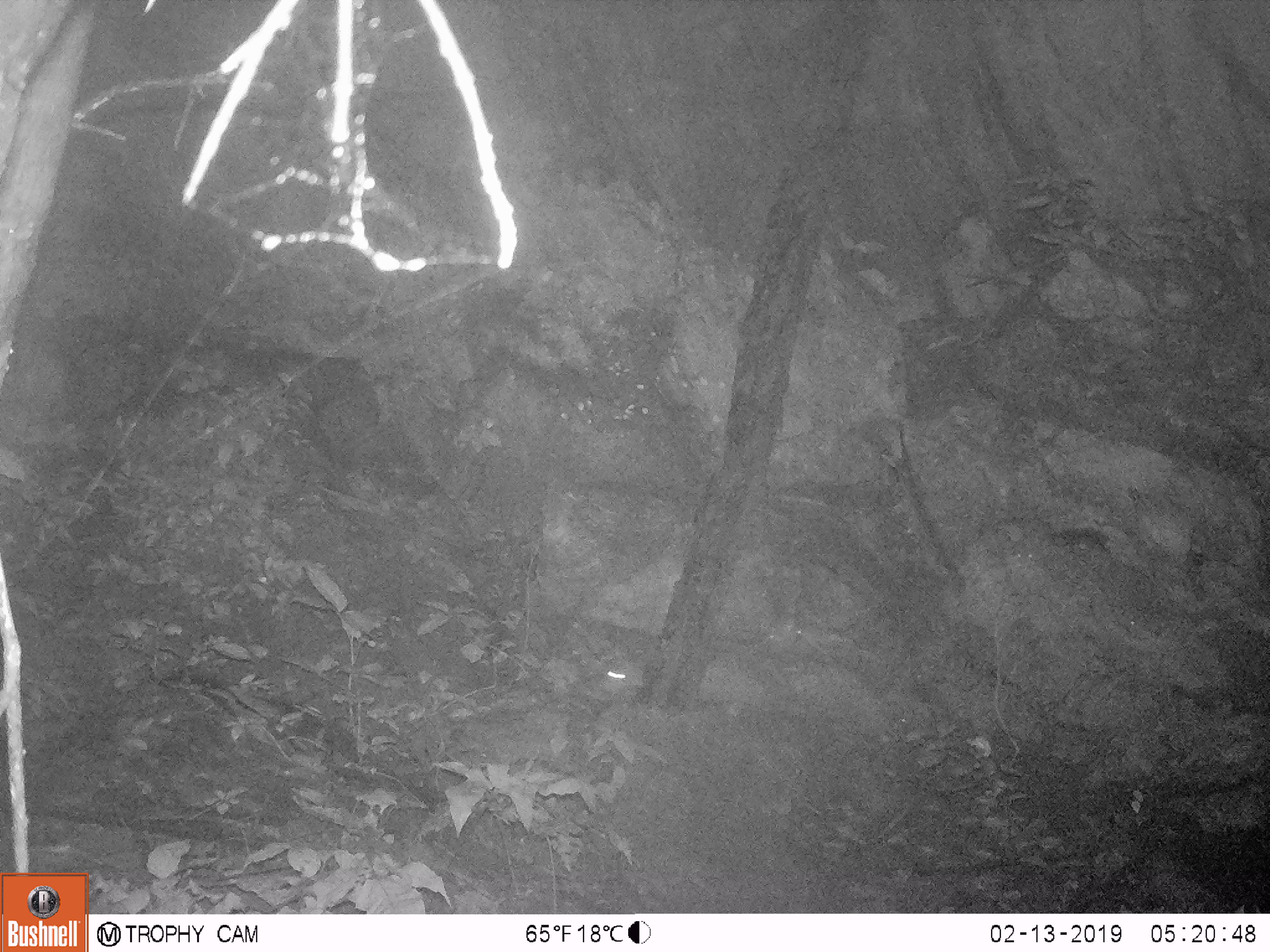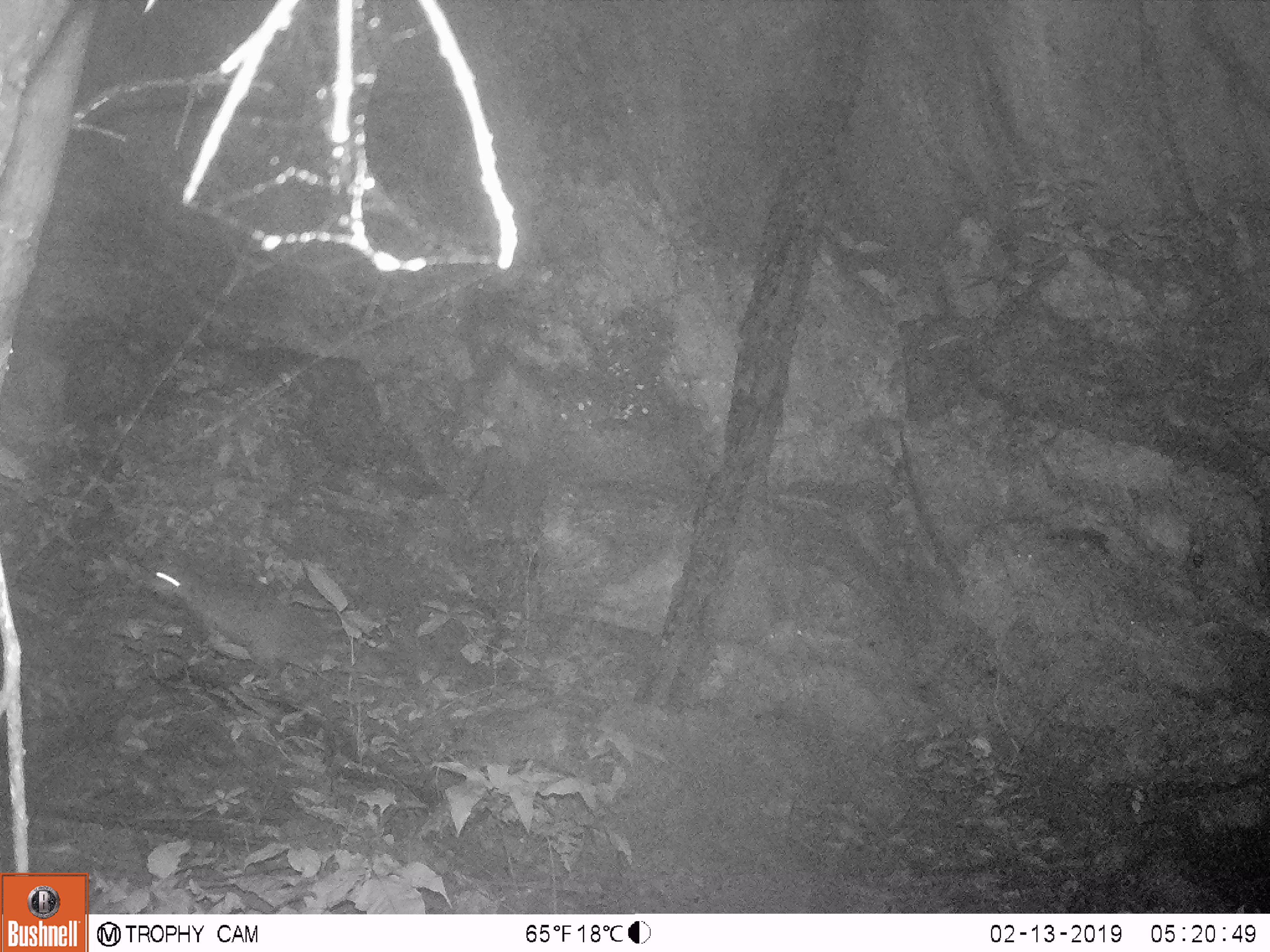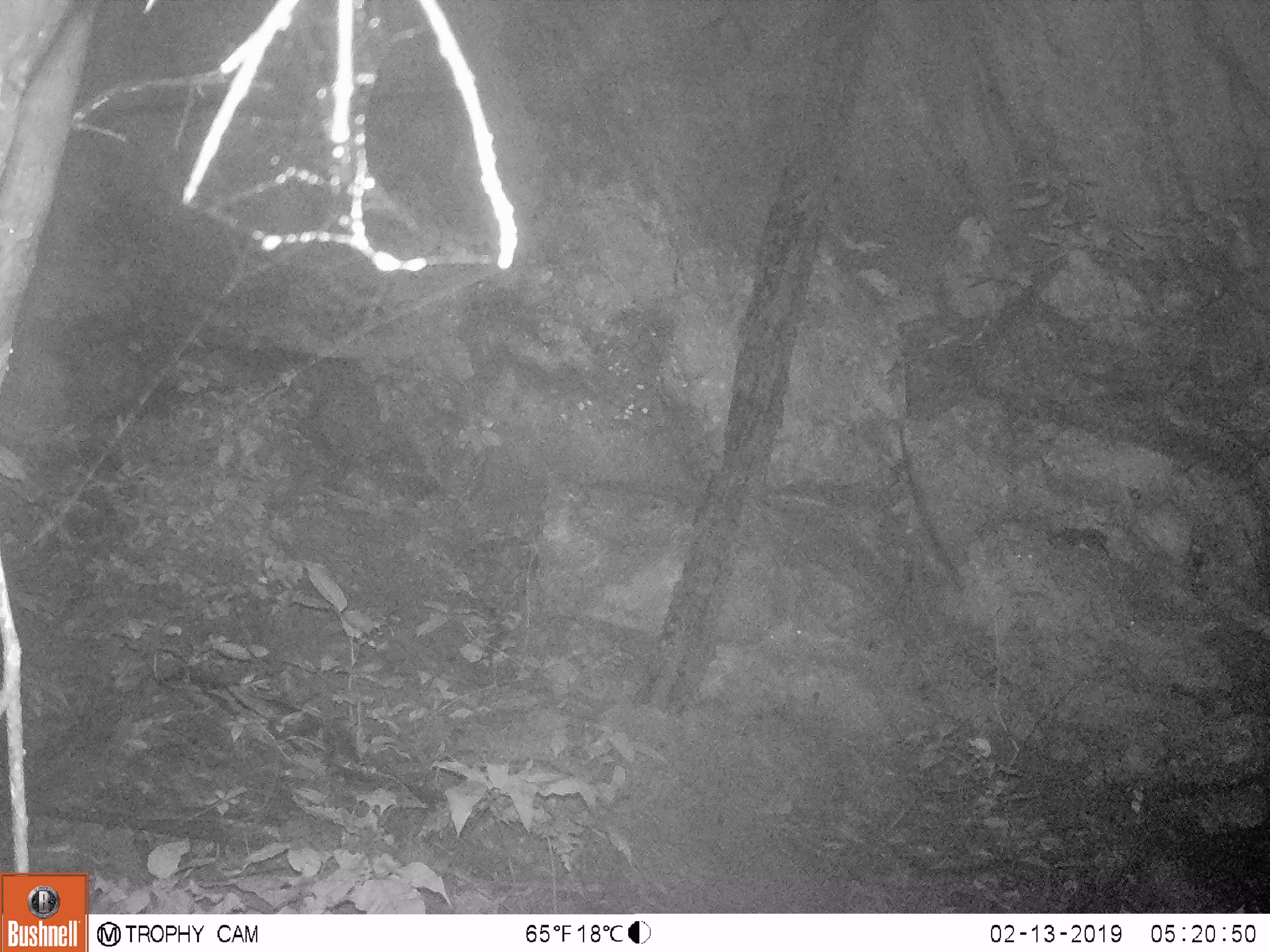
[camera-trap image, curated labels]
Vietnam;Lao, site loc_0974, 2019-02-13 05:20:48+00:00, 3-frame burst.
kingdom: Animalia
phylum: Chordata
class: Mammalia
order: Rodentia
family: Hystricidae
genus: Atherurus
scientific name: Atherurus macrourus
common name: asiatic brush-tailed porcupine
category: asiatic brush tailed porcupine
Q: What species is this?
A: Asiatic brush tailed porcupine (asiatic brush-tailed porcupine) (Atherurus macrourus).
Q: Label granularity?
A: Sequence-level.